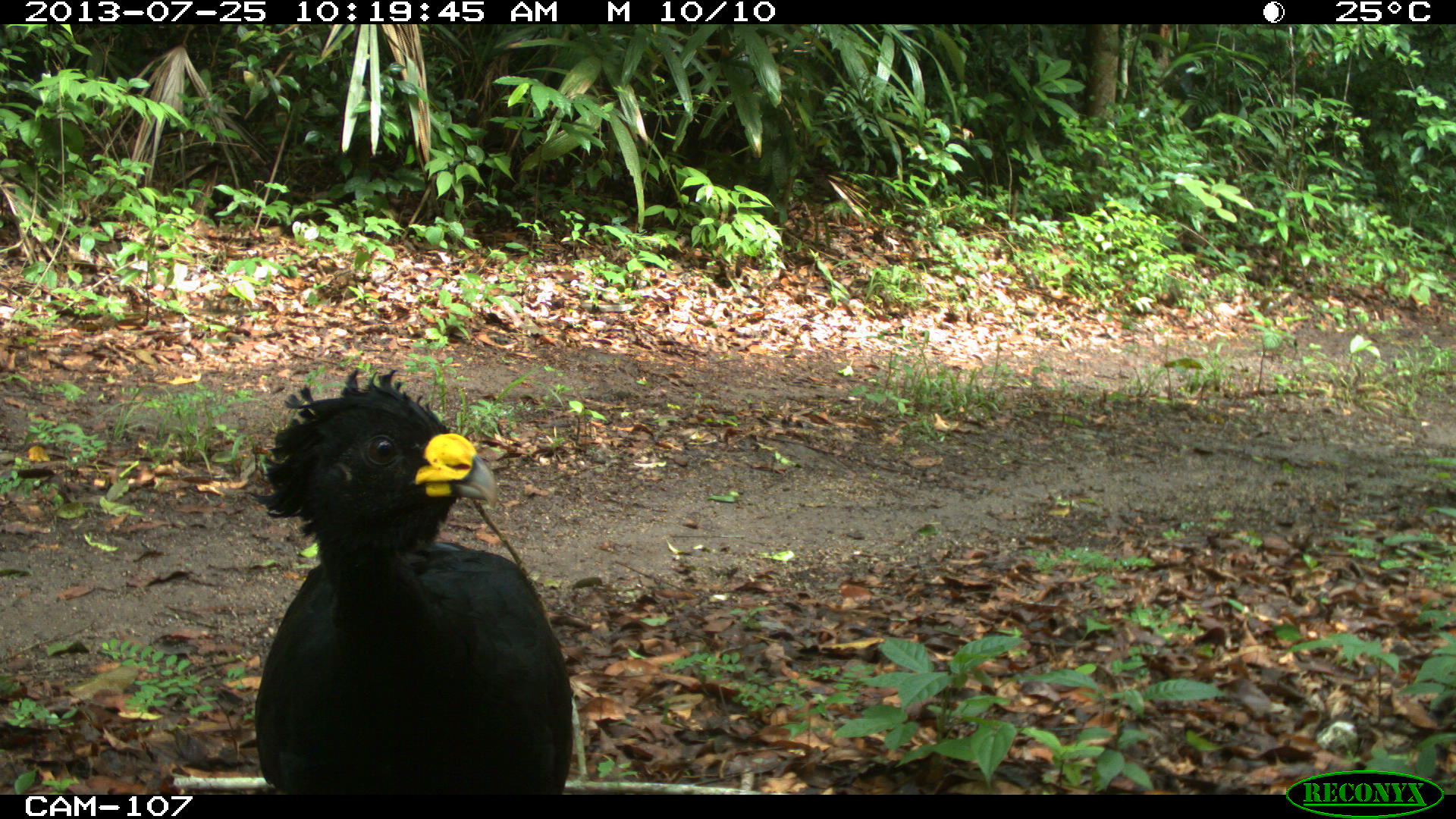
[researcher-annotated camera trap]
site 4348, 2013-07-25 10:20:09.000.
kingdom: Animalia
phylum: Chordata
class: Aves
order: Galliformes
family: Cracidae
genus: Crax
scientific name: Crax rubra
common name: great curassow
Crax rubra (great curassow), count 1, sex male.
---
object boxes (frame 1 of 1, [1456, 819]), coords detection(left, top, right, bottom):
crax rubra: detection(244, 364, 578, 794)